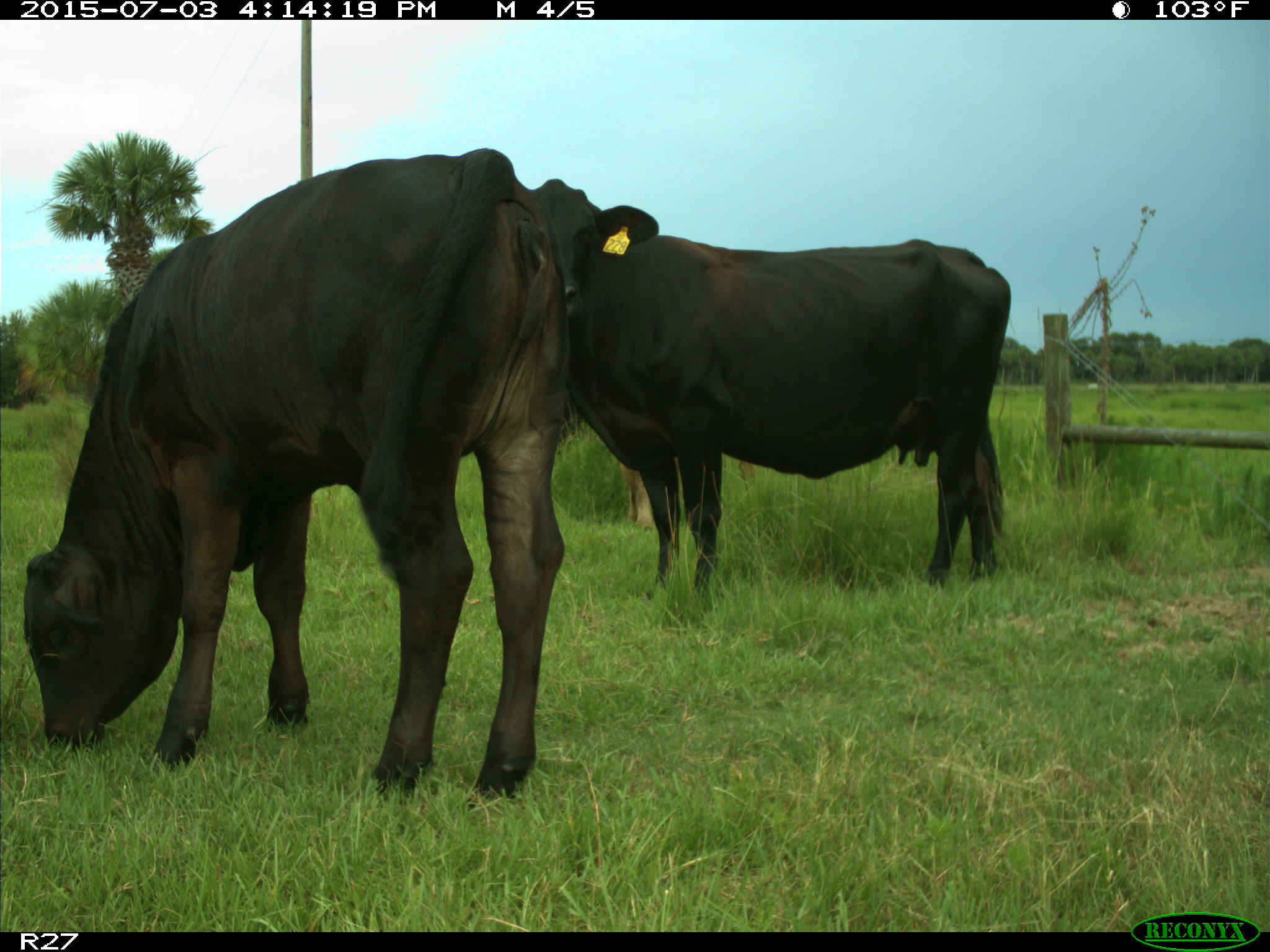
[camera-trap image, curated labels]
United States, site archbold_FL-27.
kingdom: Animalia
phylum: Chordata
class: Mammalia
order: Artiodactyla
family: Bovidae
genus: Bos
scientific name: Bos taurus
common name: domestic cow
Bos taurus (domestic cow).